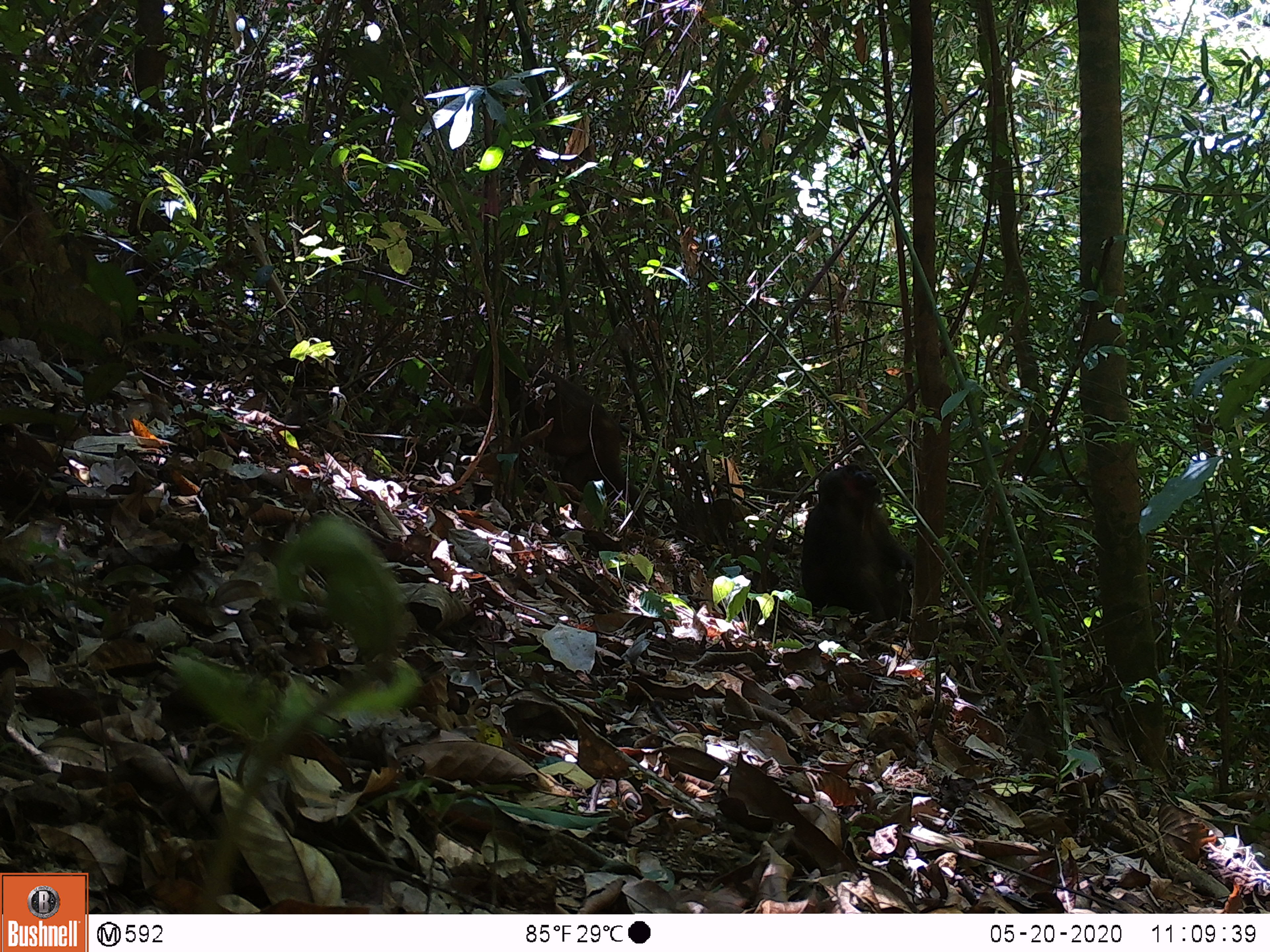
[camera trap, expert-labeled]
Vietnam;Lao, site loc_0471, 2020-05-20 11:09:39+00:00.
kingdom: Animalia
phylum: Chordata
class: Mammalia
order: Primates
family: Cercopithecidae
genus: Macaca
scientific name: Macaca arctoides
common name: stump-tailed macaque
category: stump tailed macaque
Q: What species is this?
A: Stump tailed macaque (stump-tailed macaque) (Macaca arctoides).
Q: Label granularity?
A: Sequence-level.